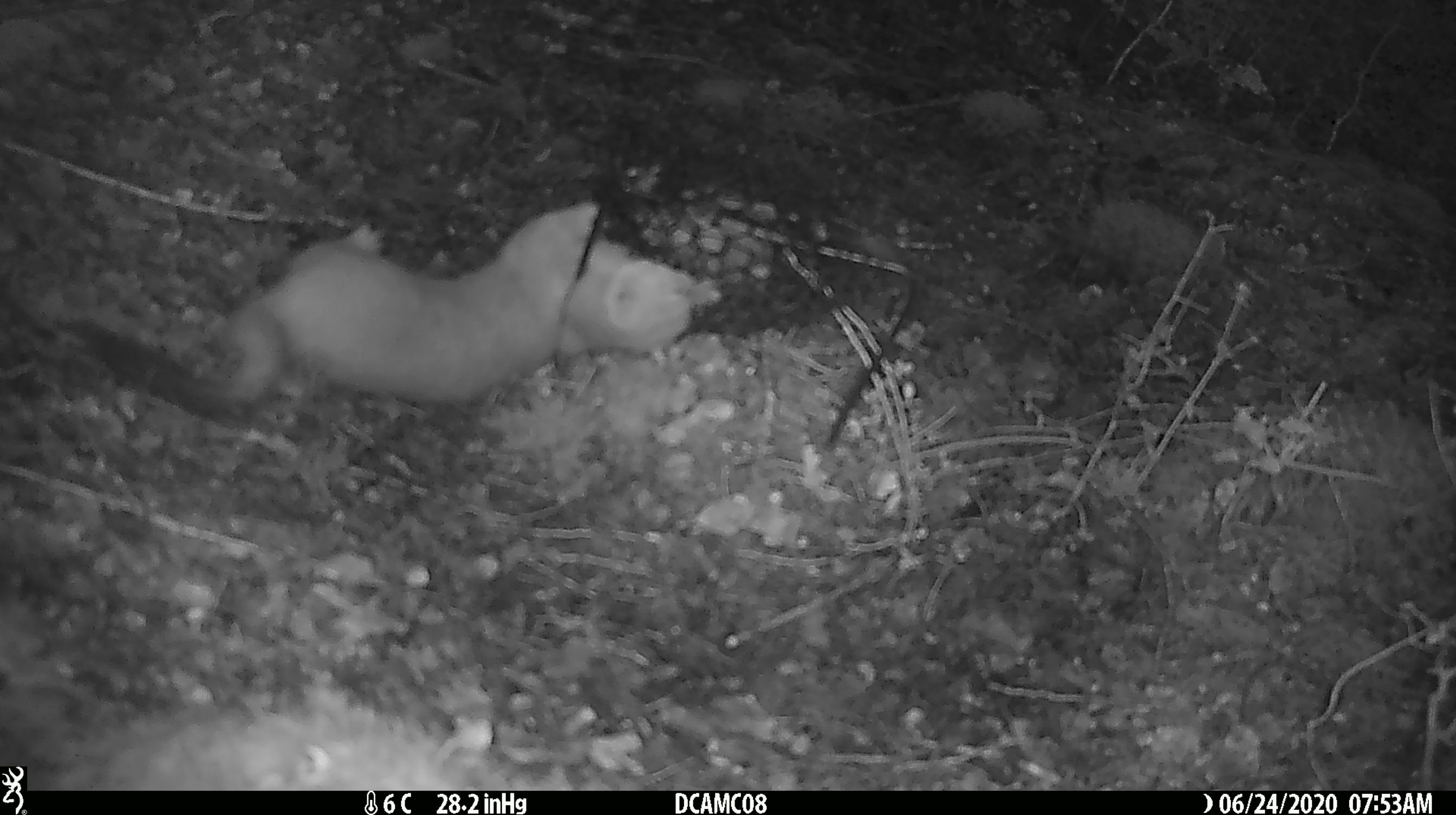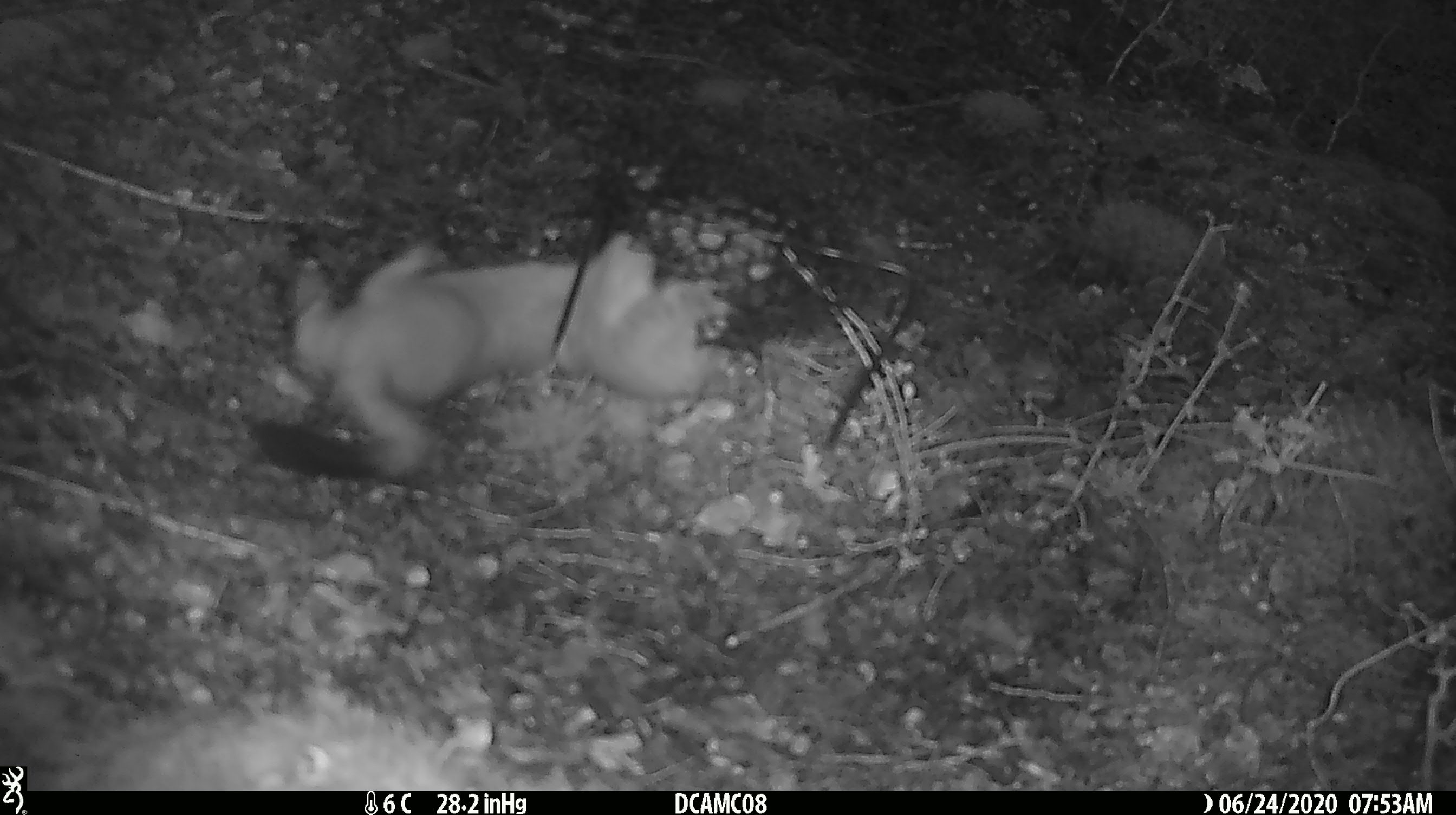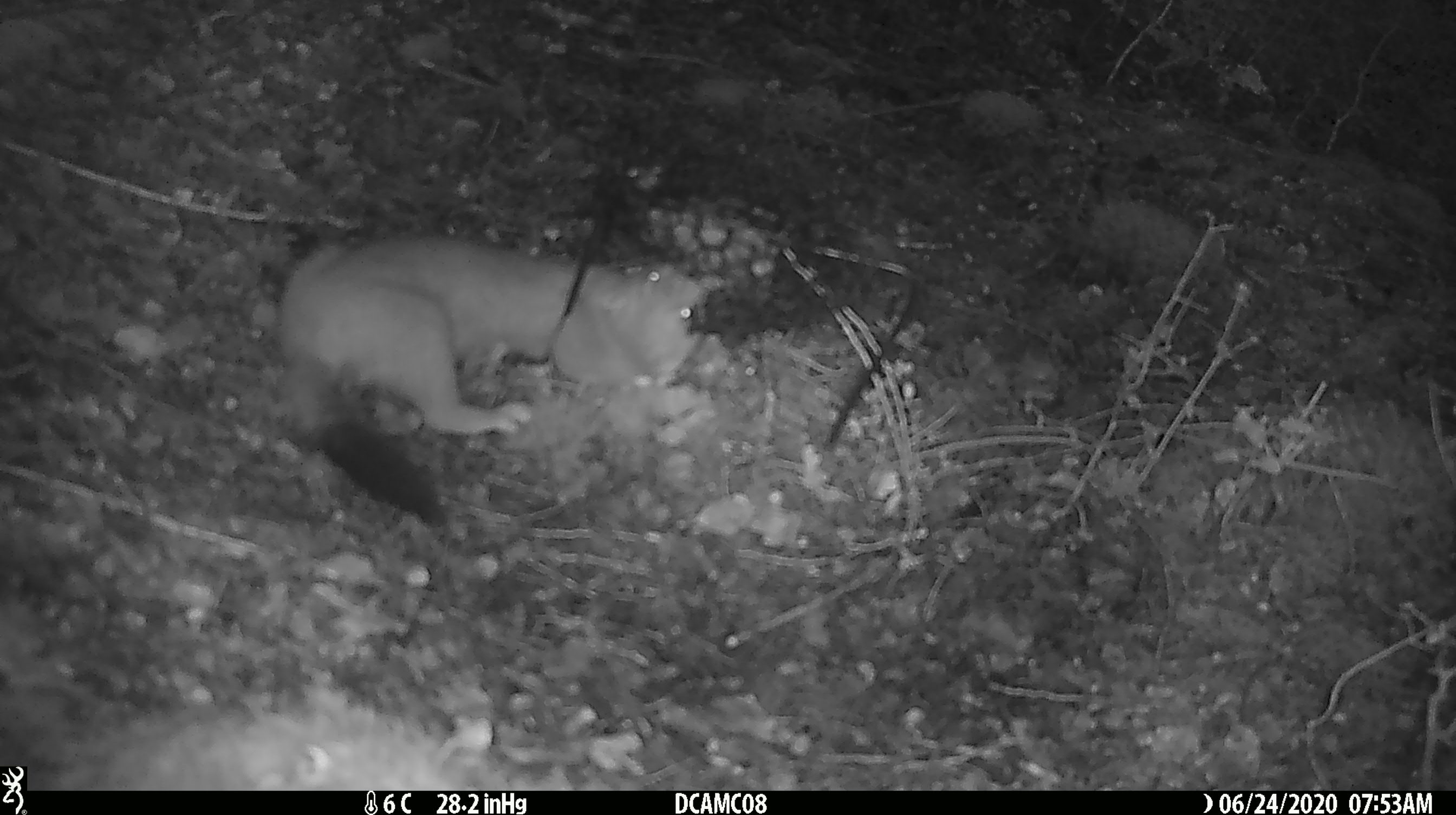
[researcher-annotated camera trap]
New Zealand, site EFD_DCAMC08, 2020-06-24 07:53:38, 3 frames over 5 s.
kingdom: Animalia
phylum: Chordata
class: Mammalia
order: Carnivora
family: Mustelidae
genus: Mustela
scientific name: Mustela erminea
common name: stoat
Stoat (Mustela erminea).